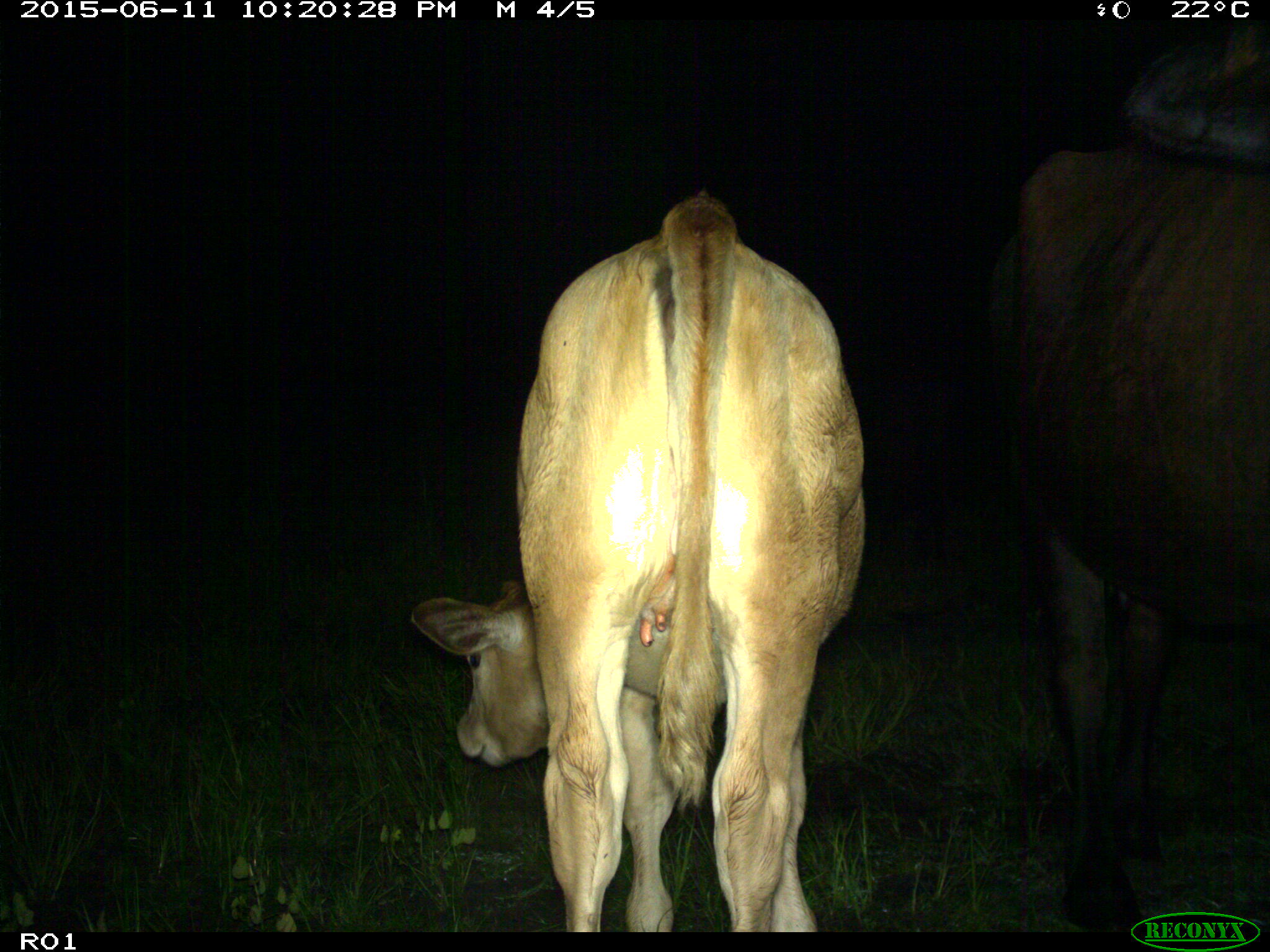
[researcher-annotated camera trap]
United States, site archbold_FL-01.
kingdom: Animalia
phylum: Chordata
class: Mammalia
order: Artiodactyla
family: Bovidae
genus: Bos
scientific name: Bos taurus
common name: domestic cow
Bos taurus (domestic cow).